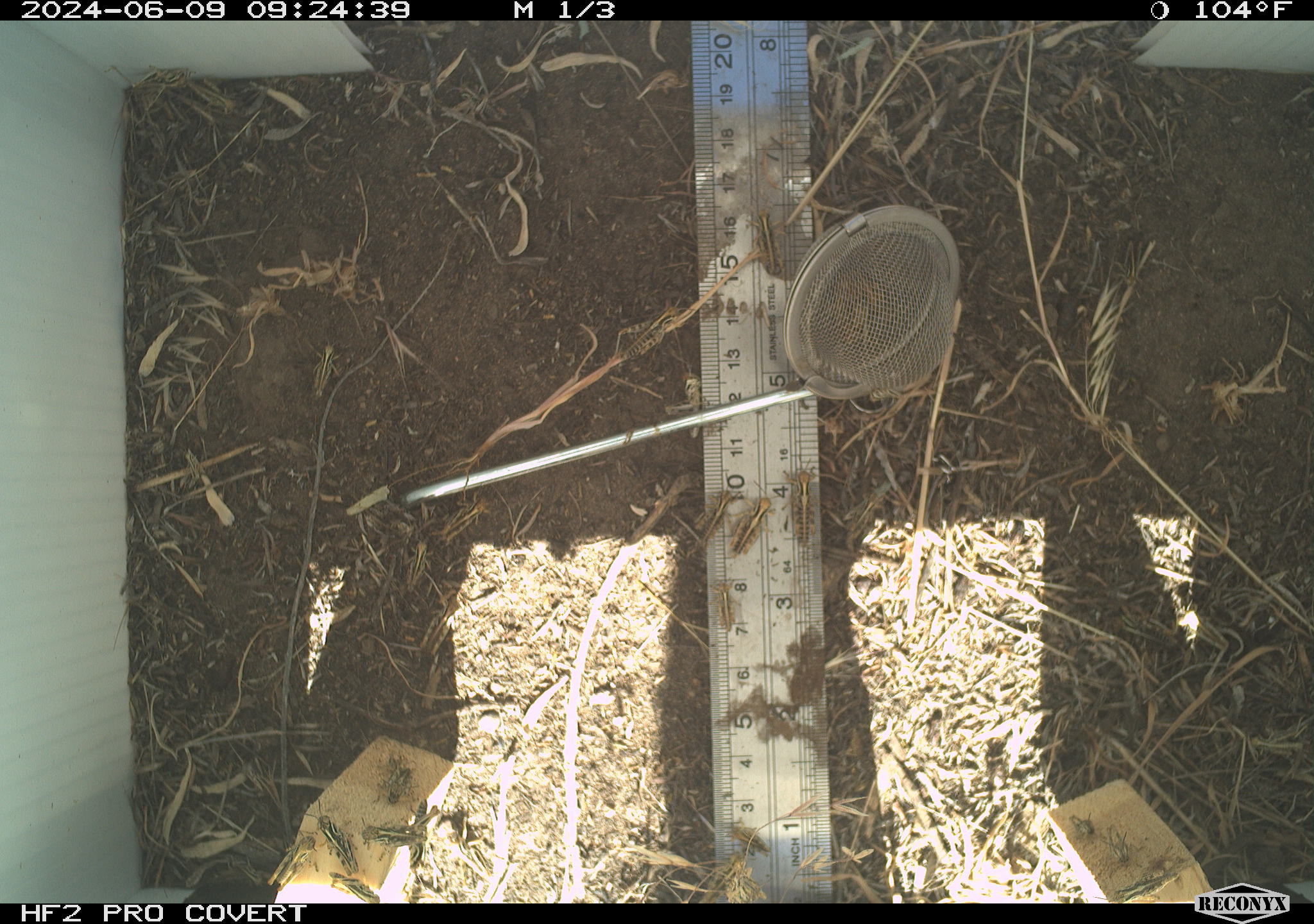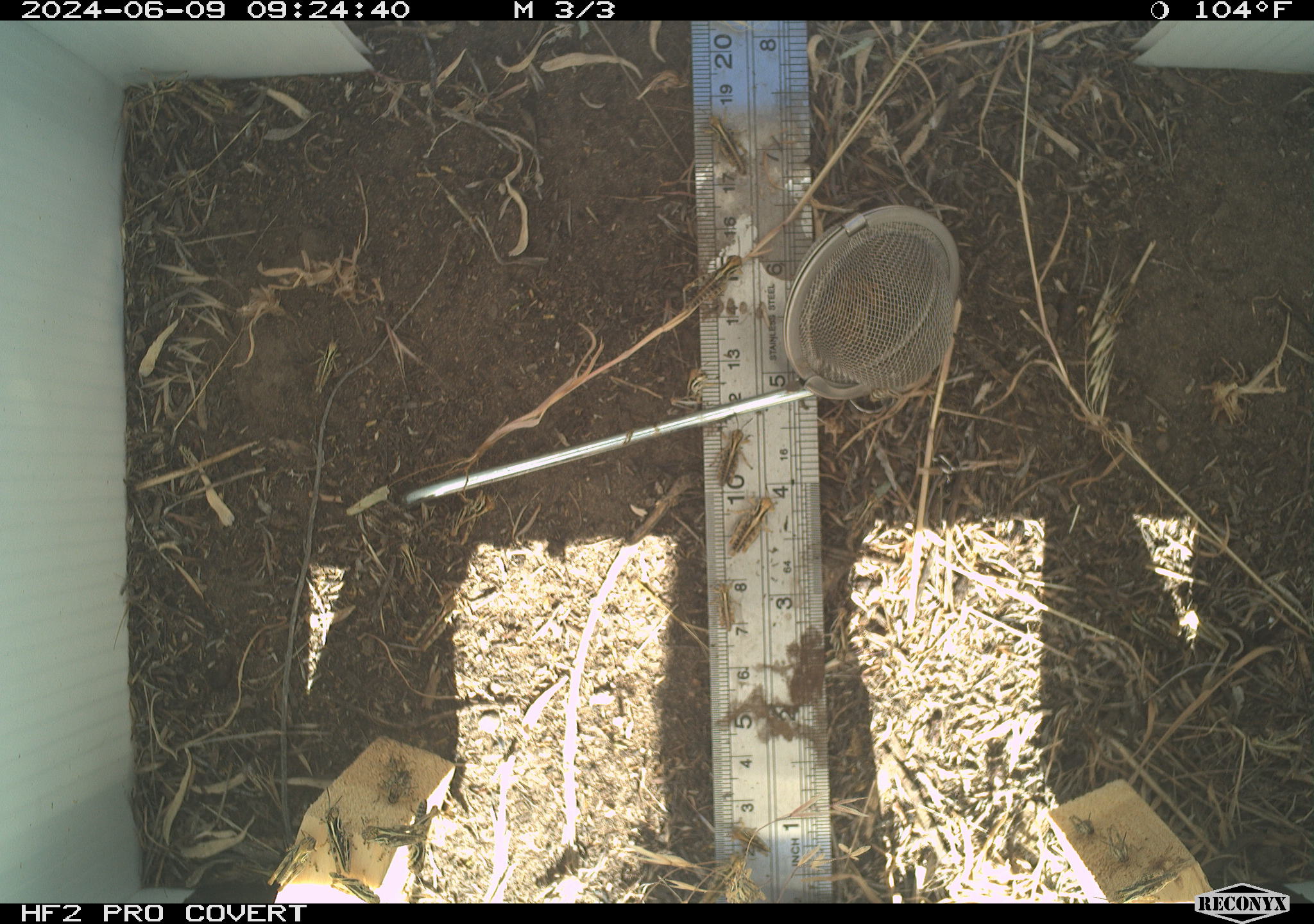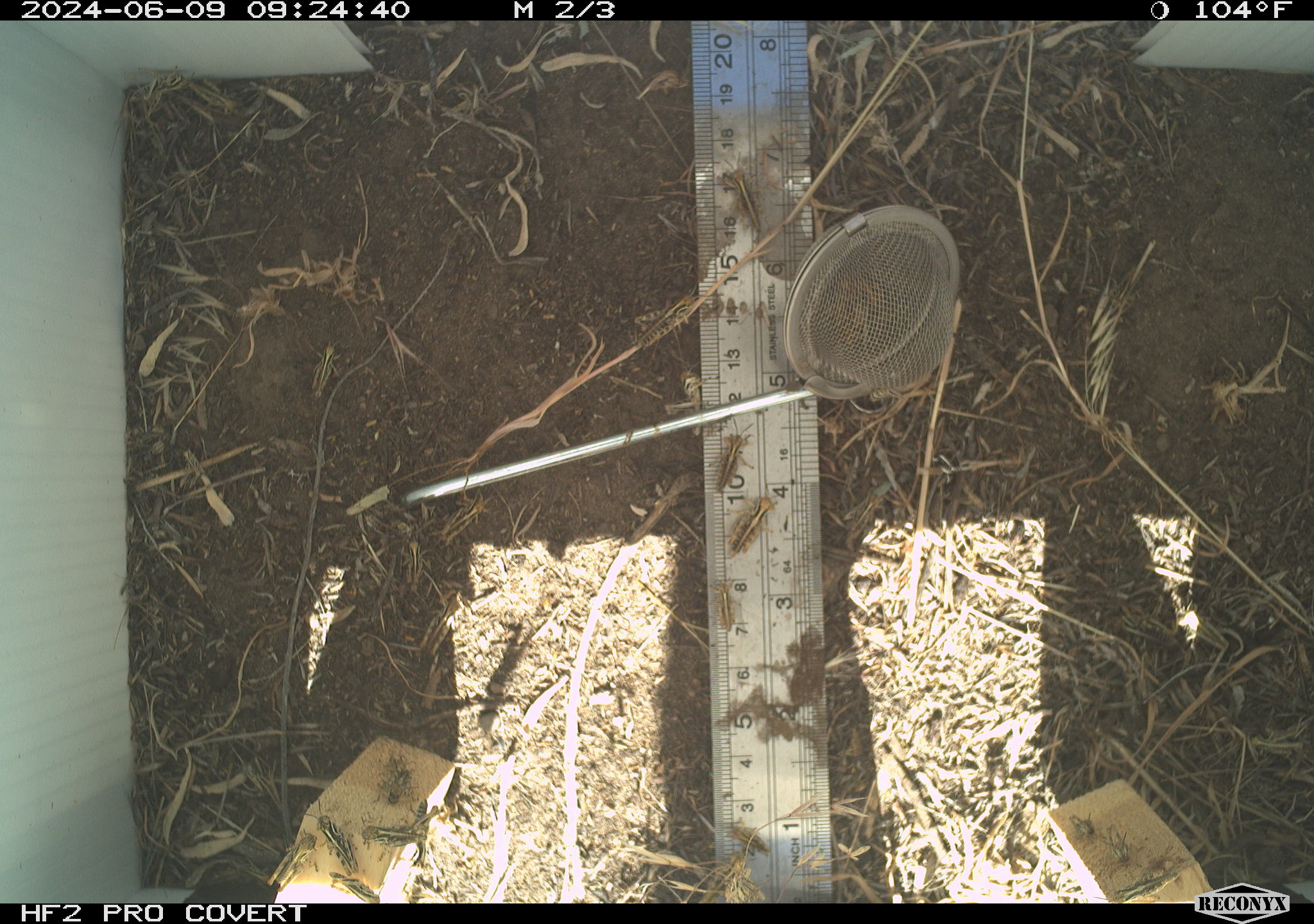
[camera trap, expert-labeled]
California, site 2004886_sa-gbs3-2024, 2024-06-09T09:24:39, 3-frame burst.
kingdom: Animalia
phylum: Arthropoda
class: Insecta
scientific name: Insecta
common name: insect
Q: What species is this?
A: Insect (Insecta).